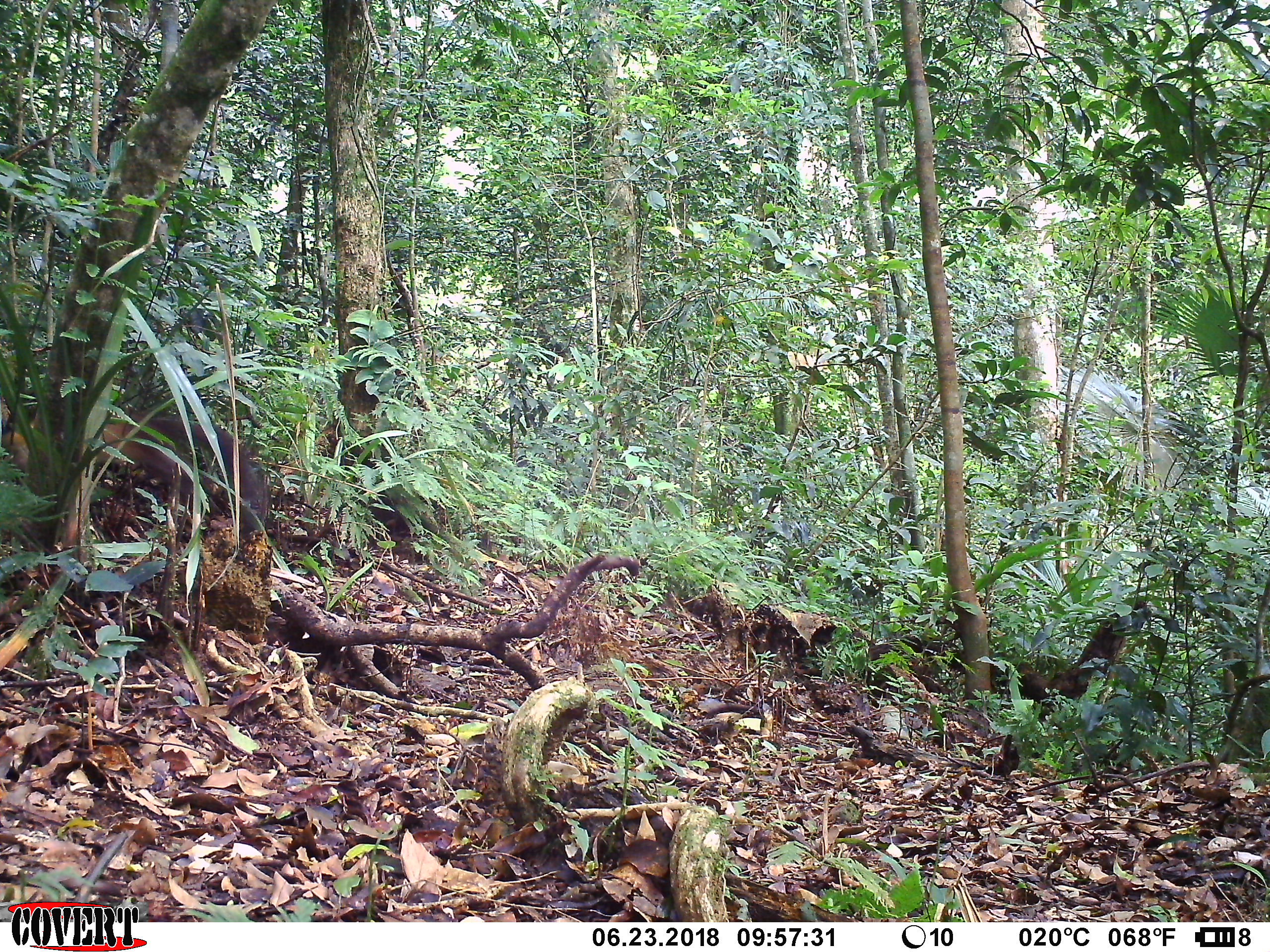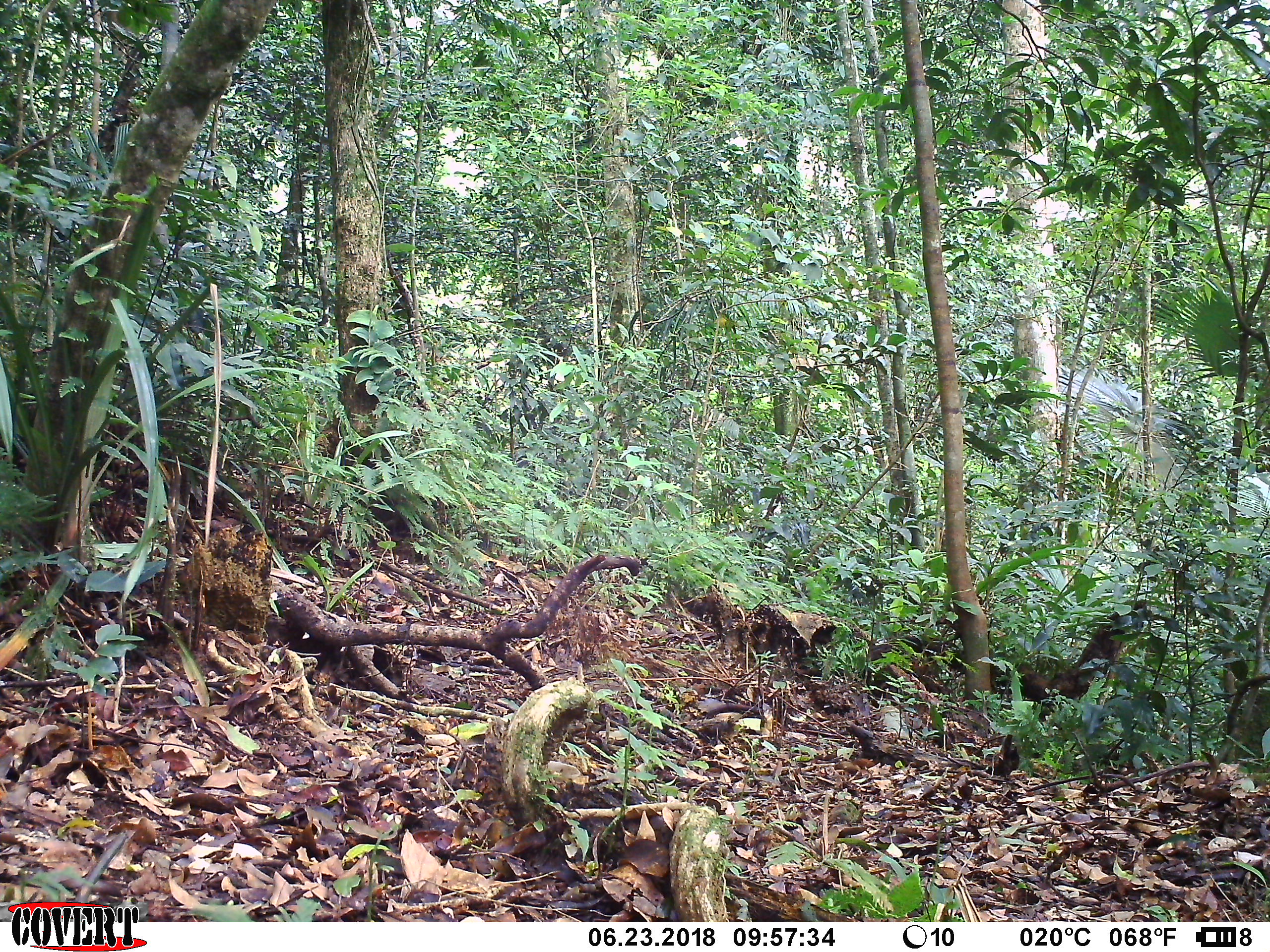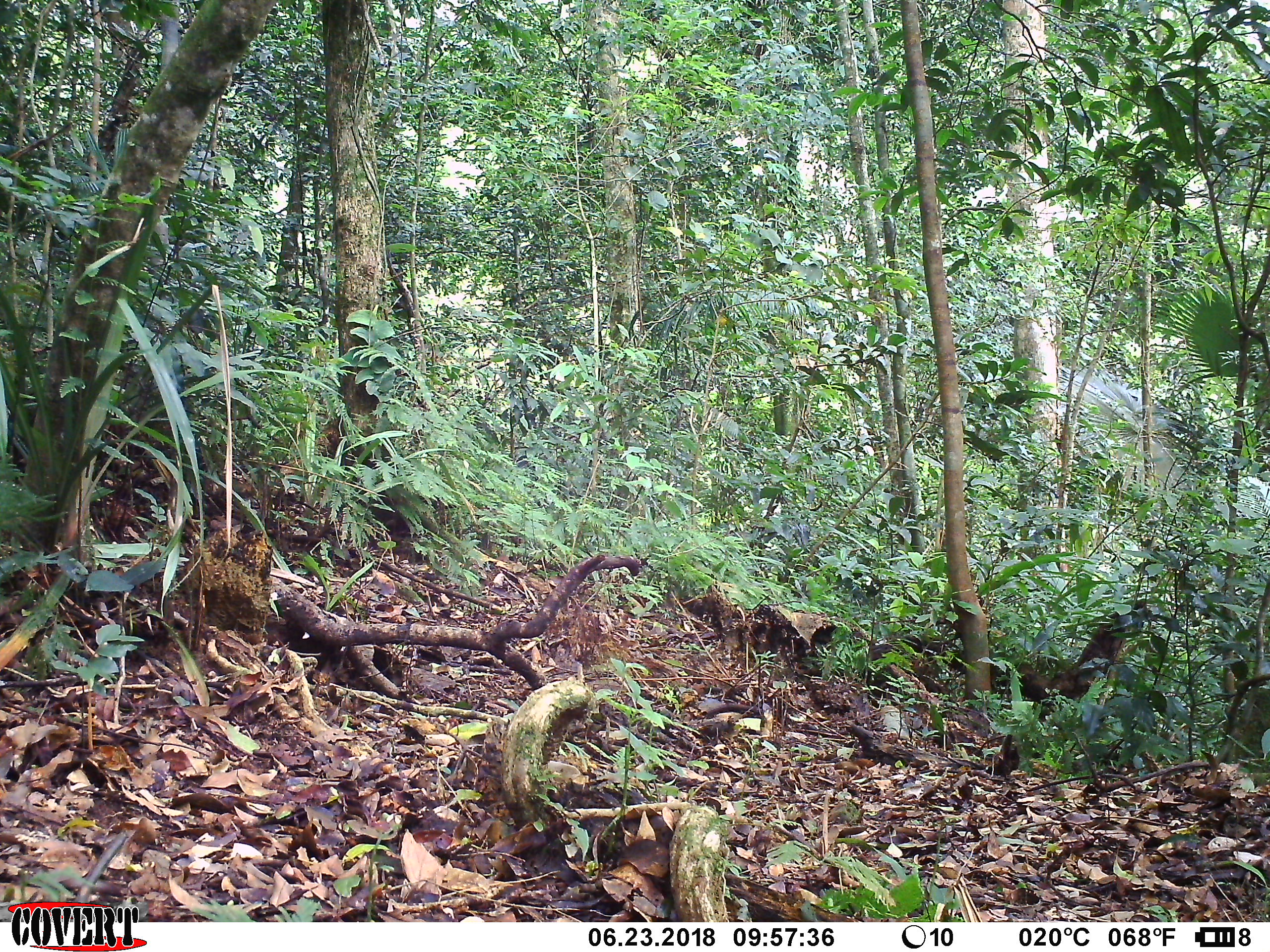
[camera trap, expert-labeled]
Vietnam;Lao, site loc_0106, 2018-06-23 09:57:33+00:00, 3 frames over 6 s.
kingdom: Animalia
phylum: Chordata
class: Mammalia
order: Carnivora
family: Mustelidae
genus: Martes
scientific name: Martes flavigula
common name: yellow-throated marten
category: yellow throated marten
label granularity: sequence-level